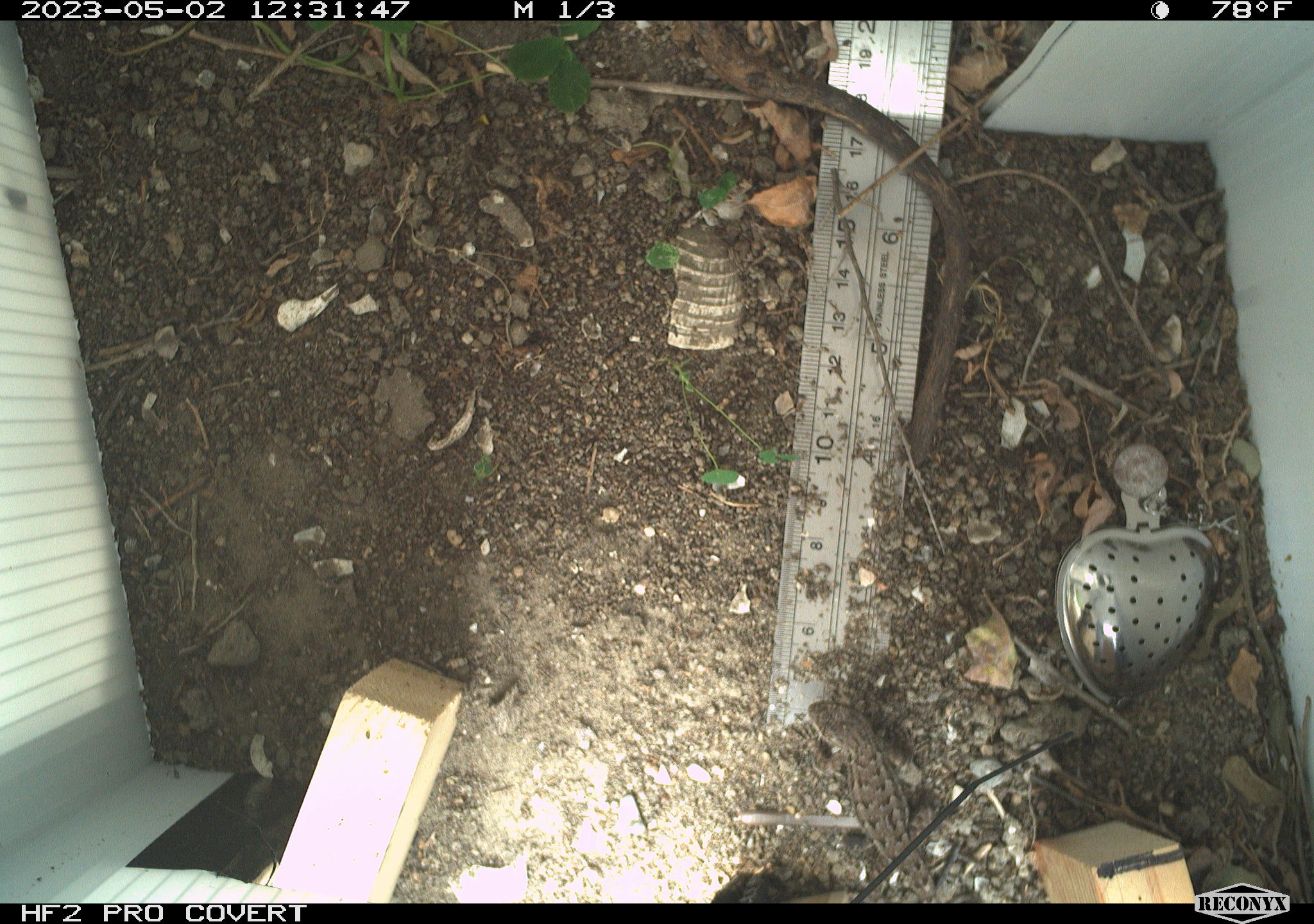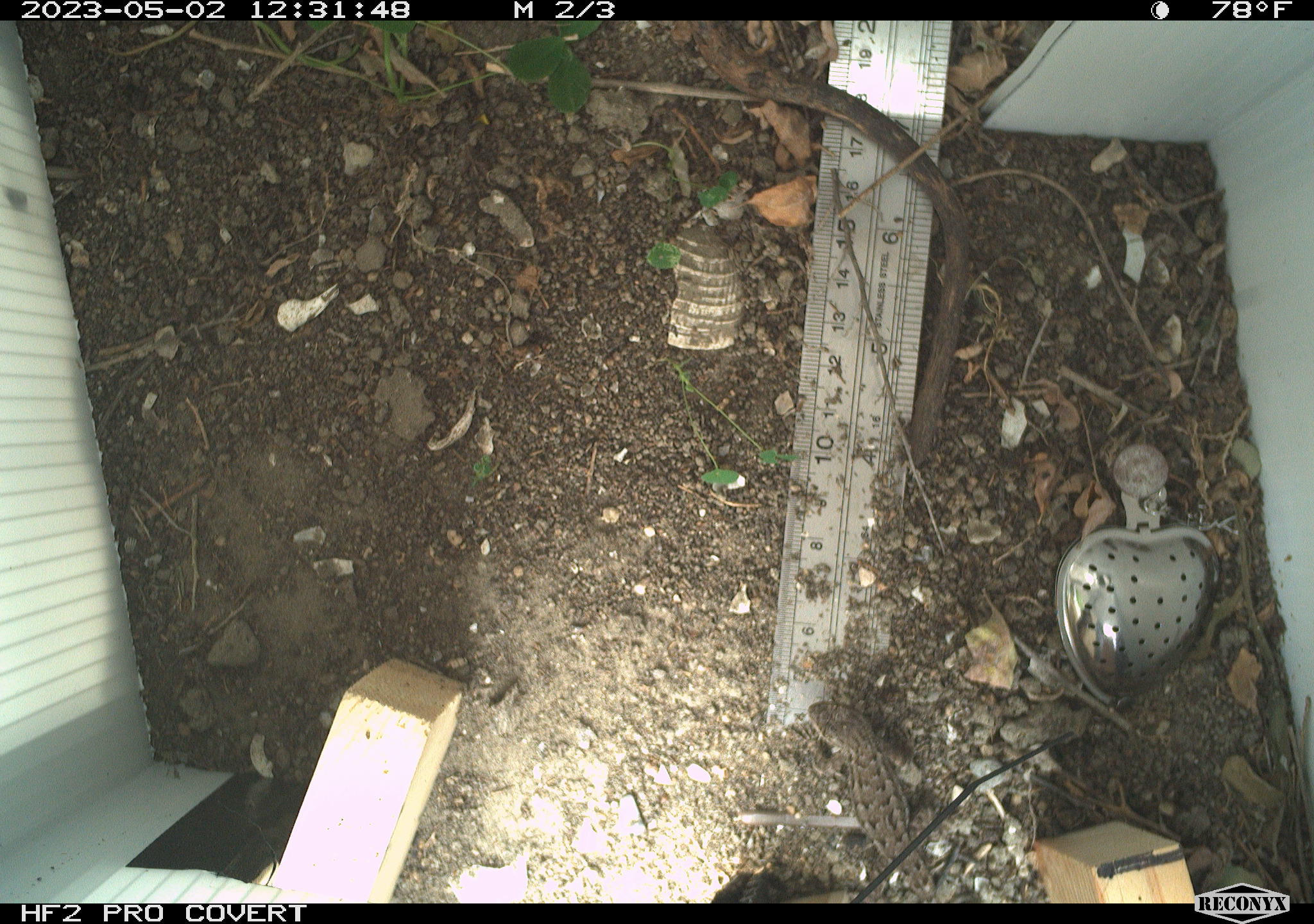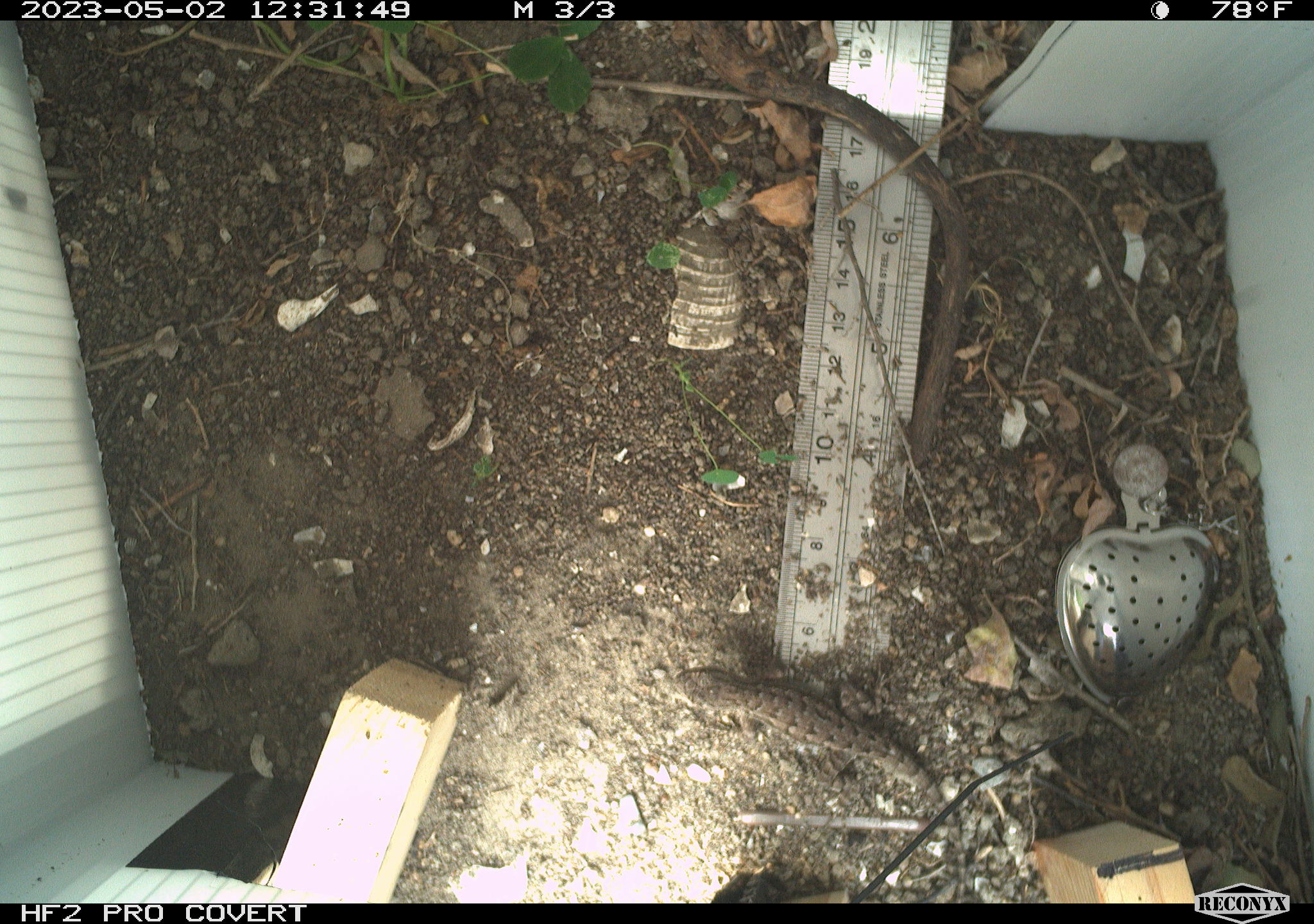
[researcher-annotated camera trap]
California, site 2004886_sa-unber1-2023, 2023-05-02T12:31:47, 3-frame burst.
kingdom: Animalia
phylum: Chordata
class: Reptilia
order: Squamata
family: Phrynosomatidae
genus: Sceloporus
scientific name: Sceloporus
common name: spiny lizards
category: sceloporus species